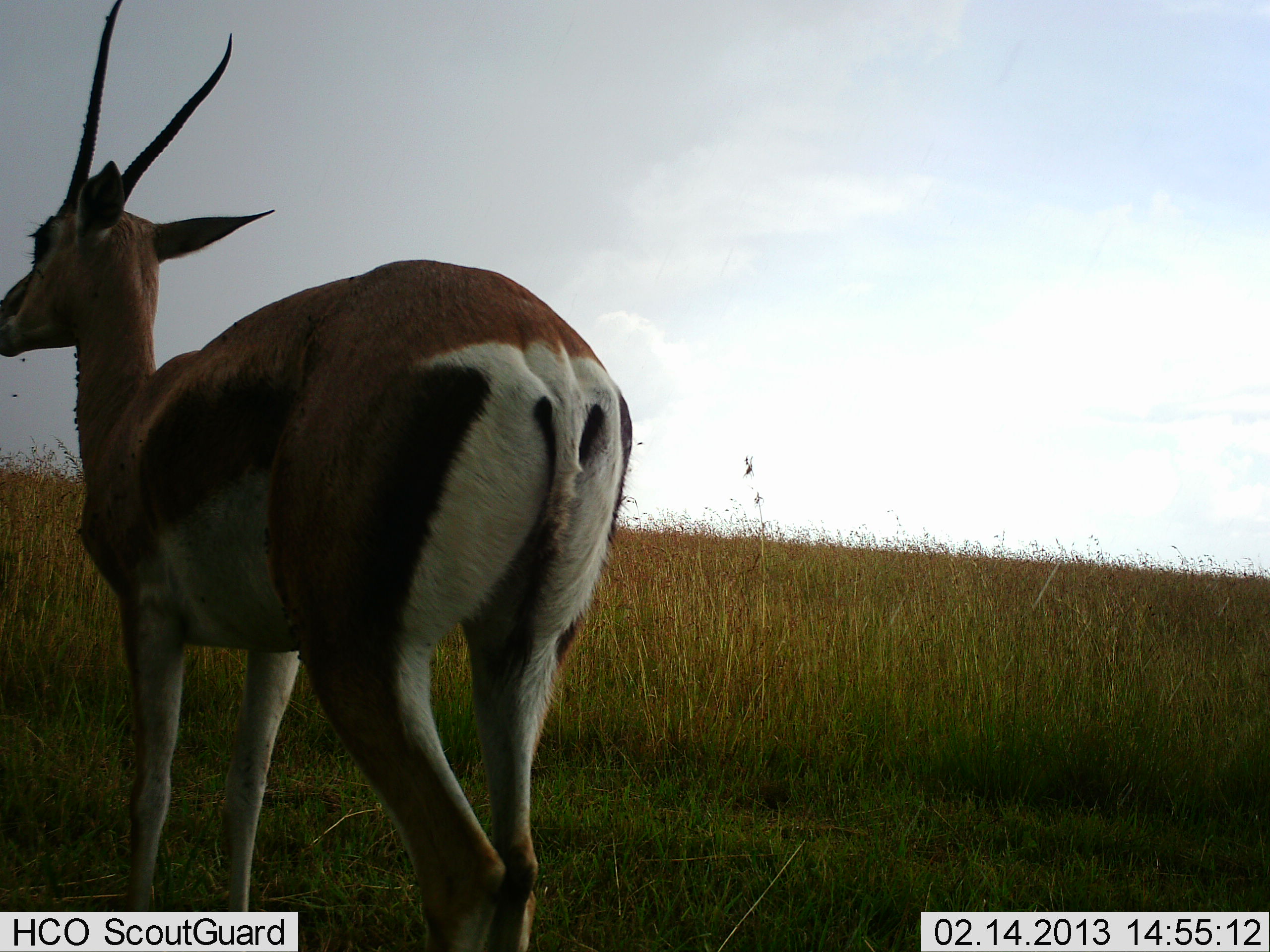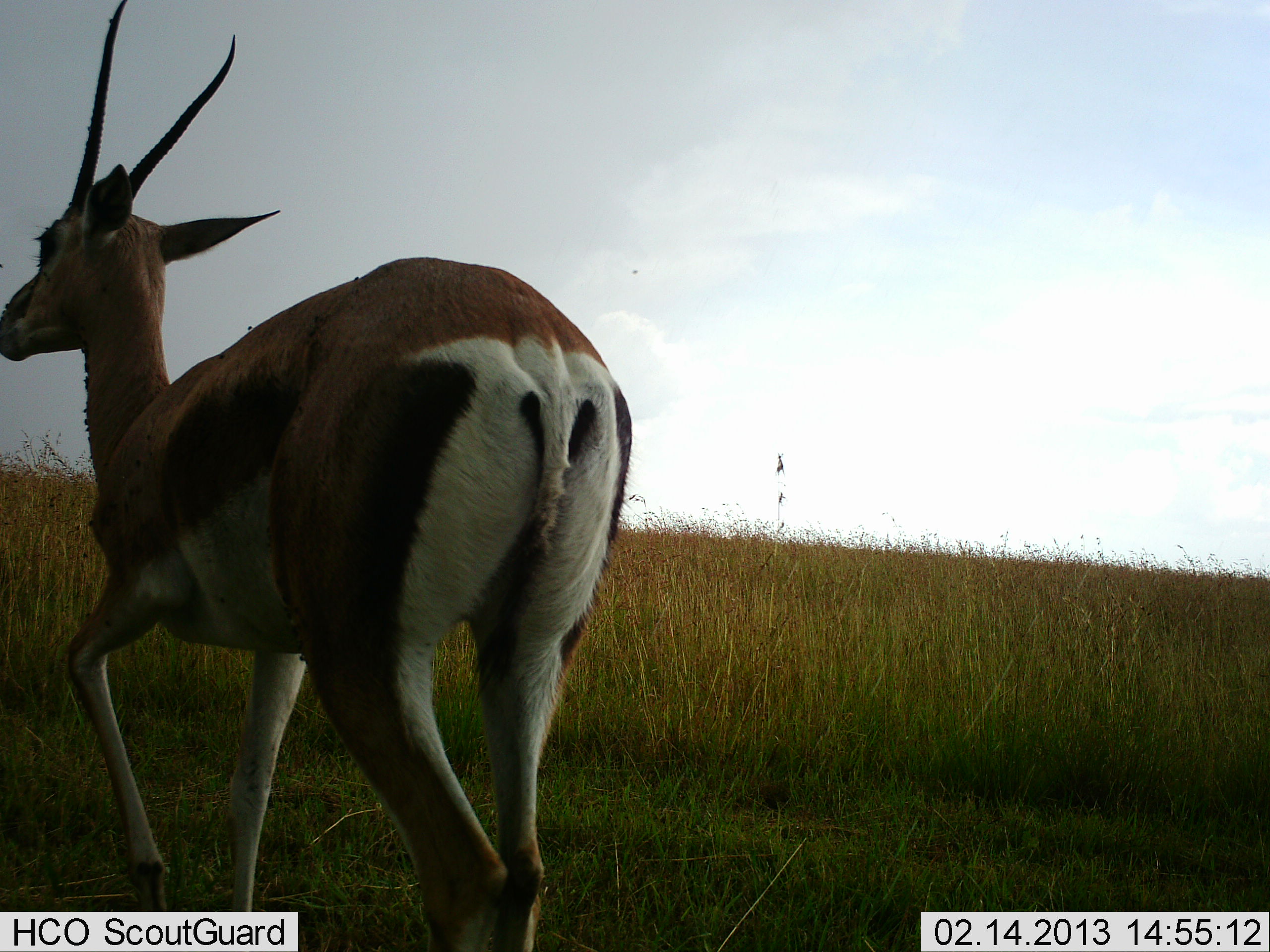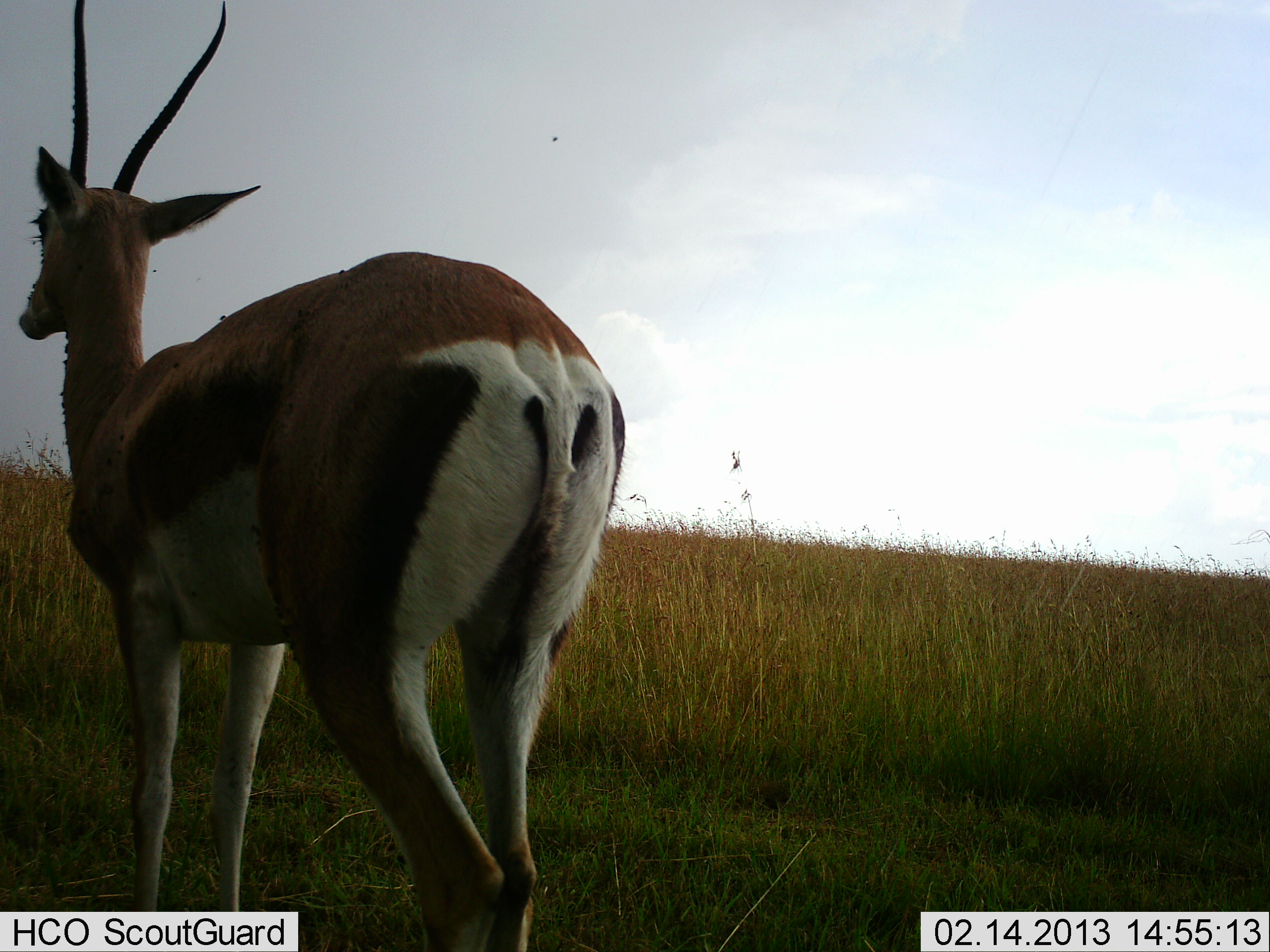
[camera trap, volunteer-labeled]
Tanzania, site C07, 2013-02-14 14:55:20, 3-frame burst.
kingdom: Animalia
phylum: Chordata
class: Mammalia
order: Artiodactyla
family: Bovidae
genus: Eudorcas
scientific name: Eudorcas thomsonii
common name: thomson's gazelle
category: gazellethomsons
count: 1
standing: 68%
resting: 0%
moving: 32%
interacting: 0%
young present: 0%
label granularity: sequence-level